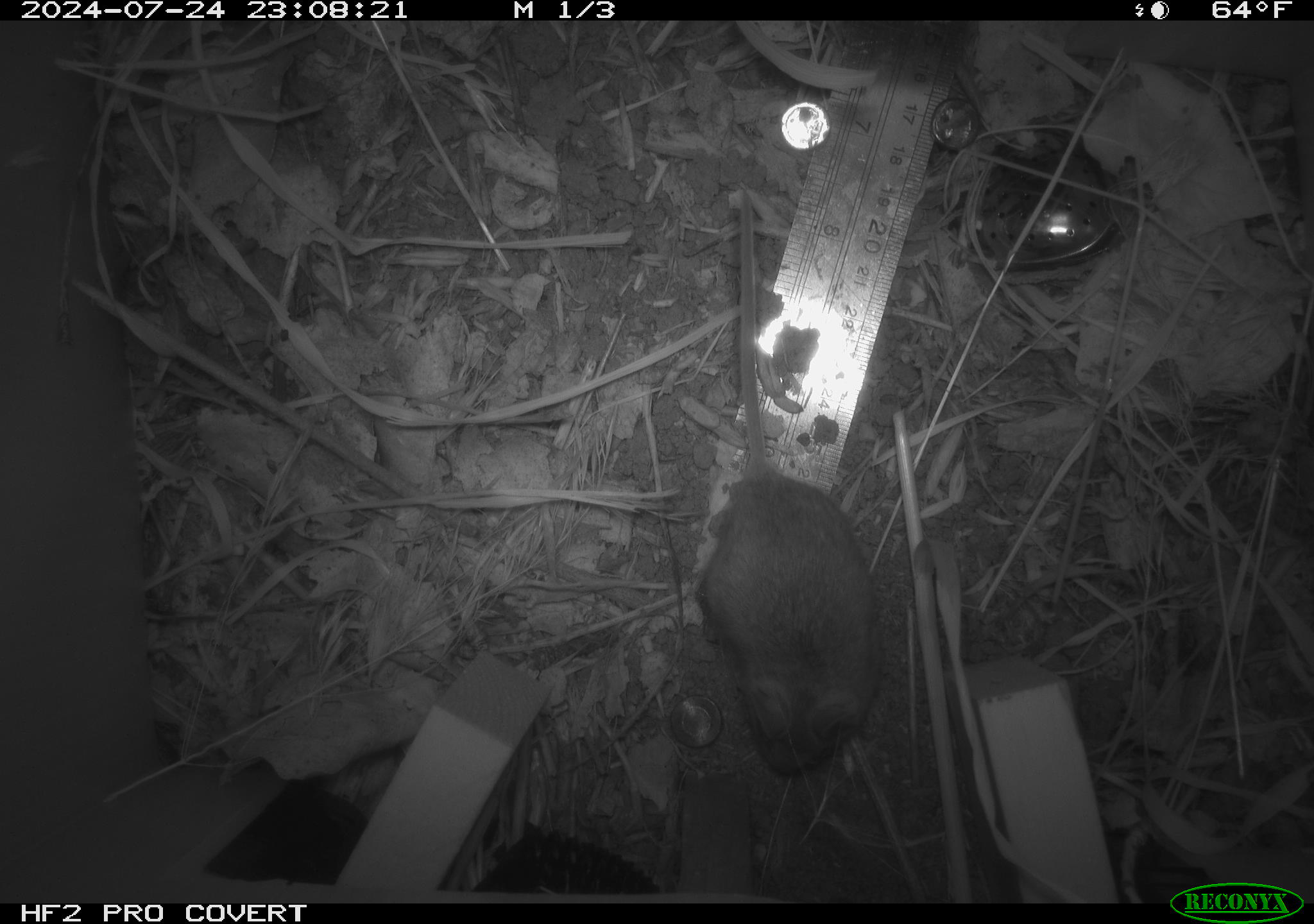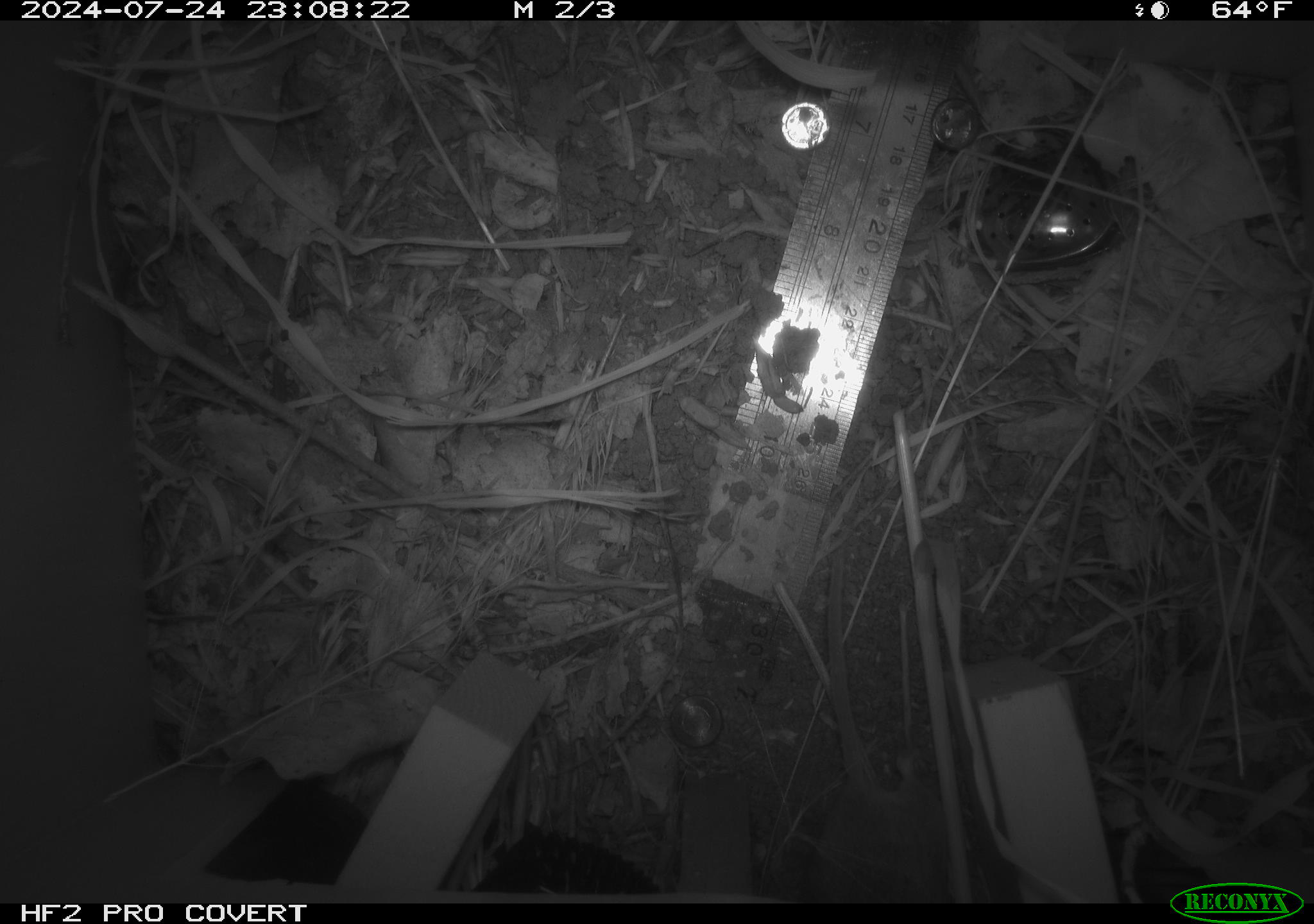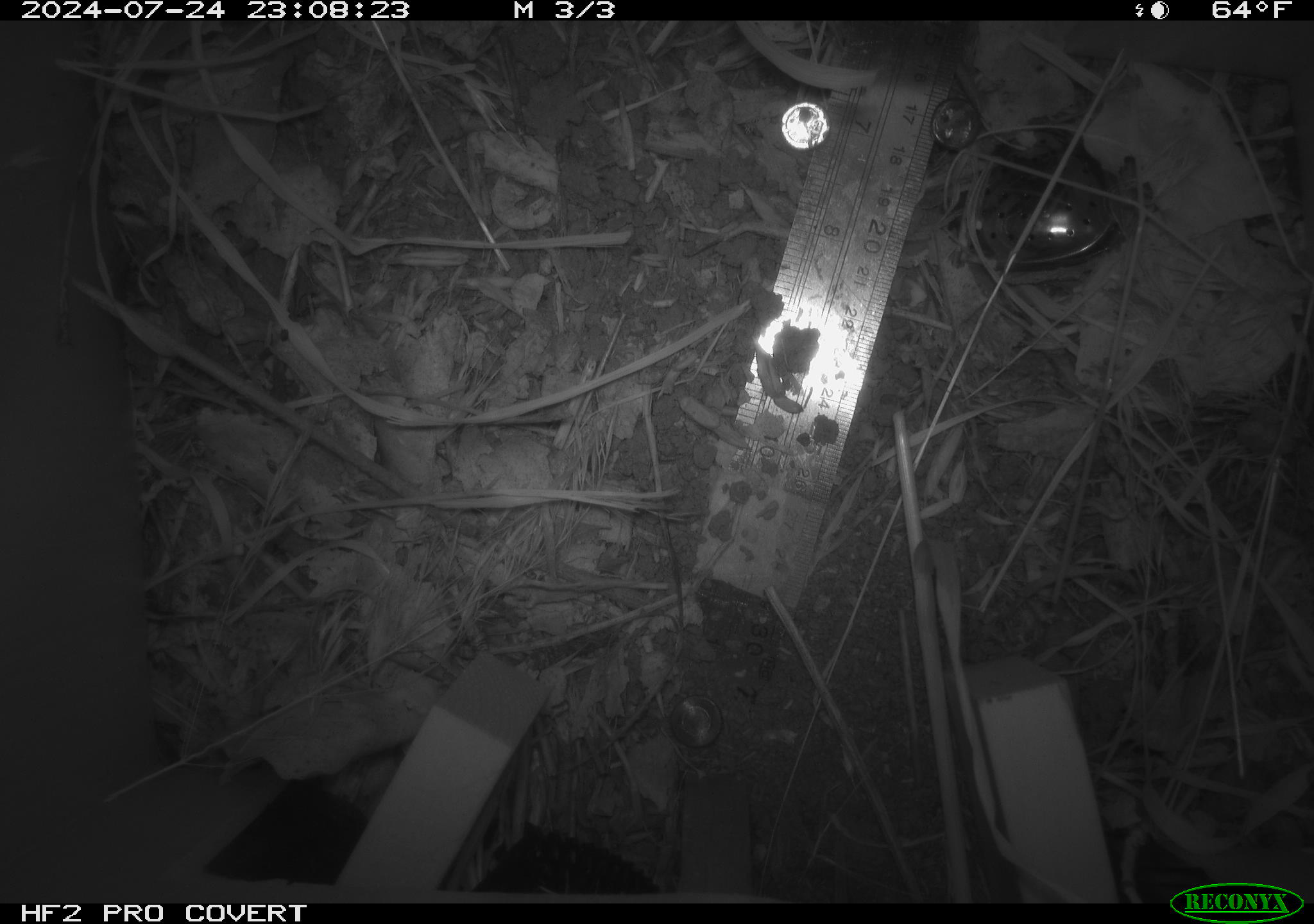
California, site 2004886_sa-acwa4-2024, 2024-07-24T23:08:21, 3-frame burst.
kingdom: Animalia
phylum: Chordata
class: Mammalia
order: Rodentia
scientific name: Rodentia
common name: mouse species